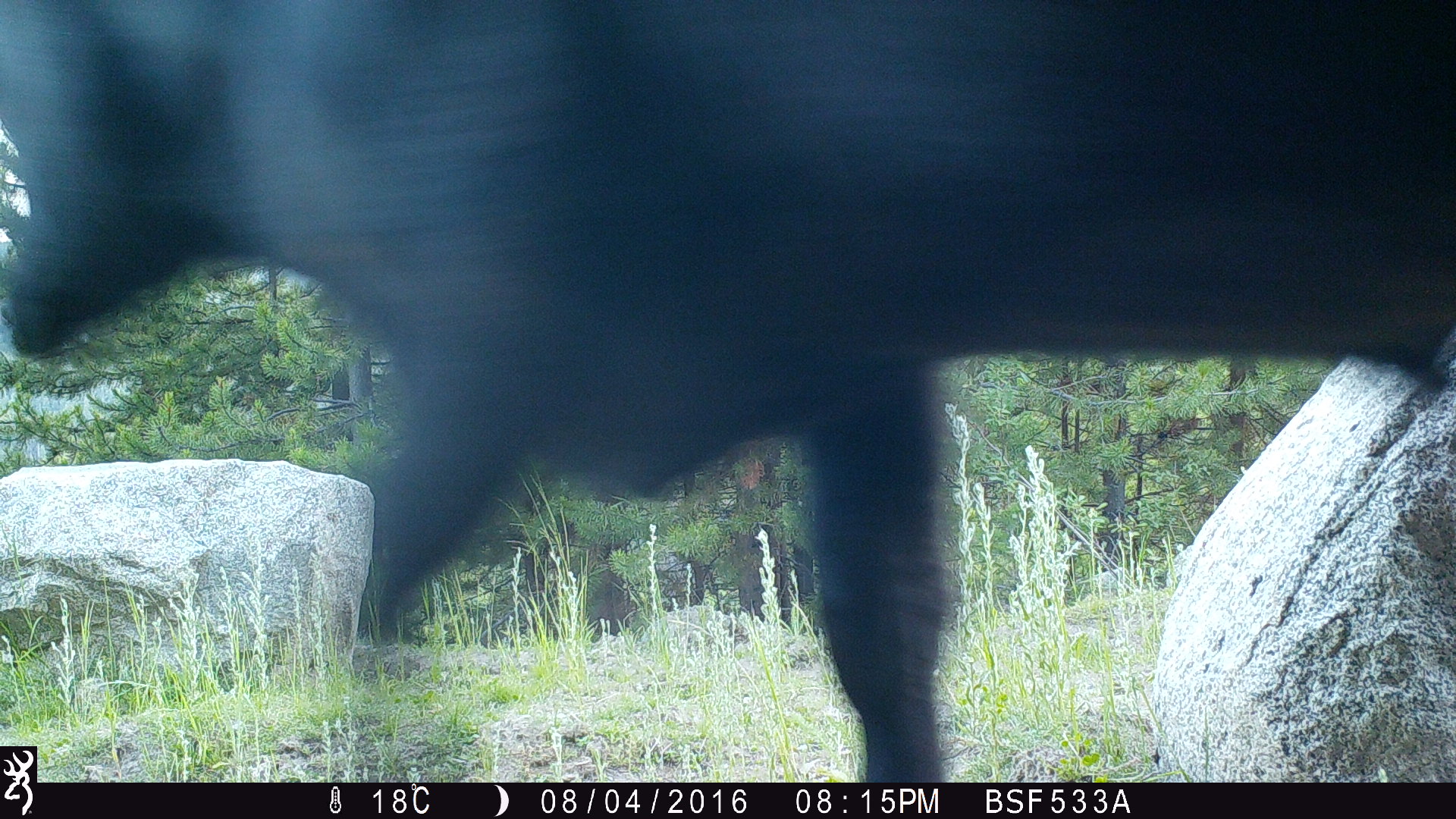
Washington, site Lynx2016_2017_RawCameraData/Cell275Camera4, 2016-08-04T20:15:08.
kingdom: Animalia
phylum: Chordata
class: Mammalia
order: Artiodactyla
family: Bovidae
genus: Bos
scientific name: Bos taurus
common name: domestic cattle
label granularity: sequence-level